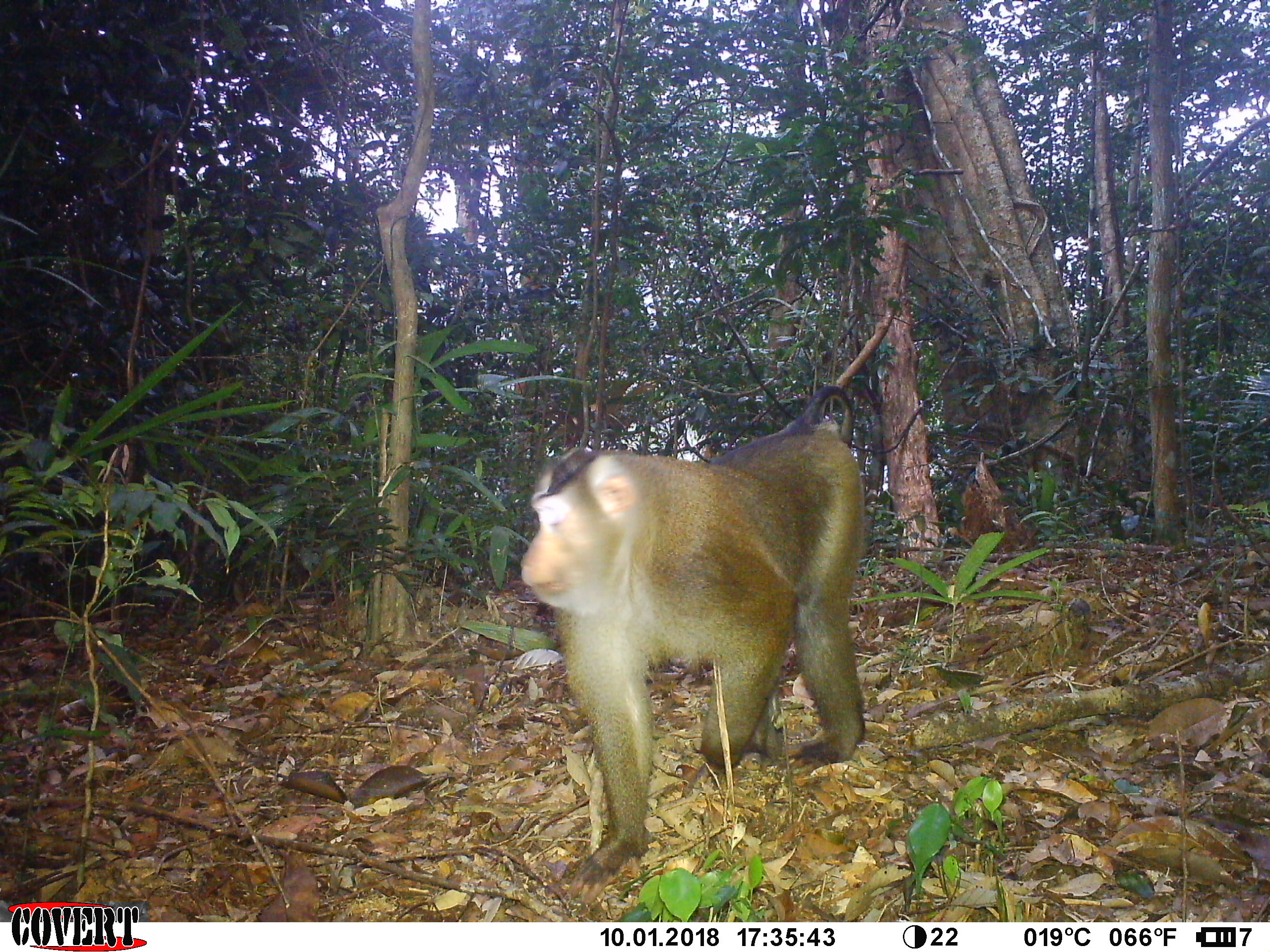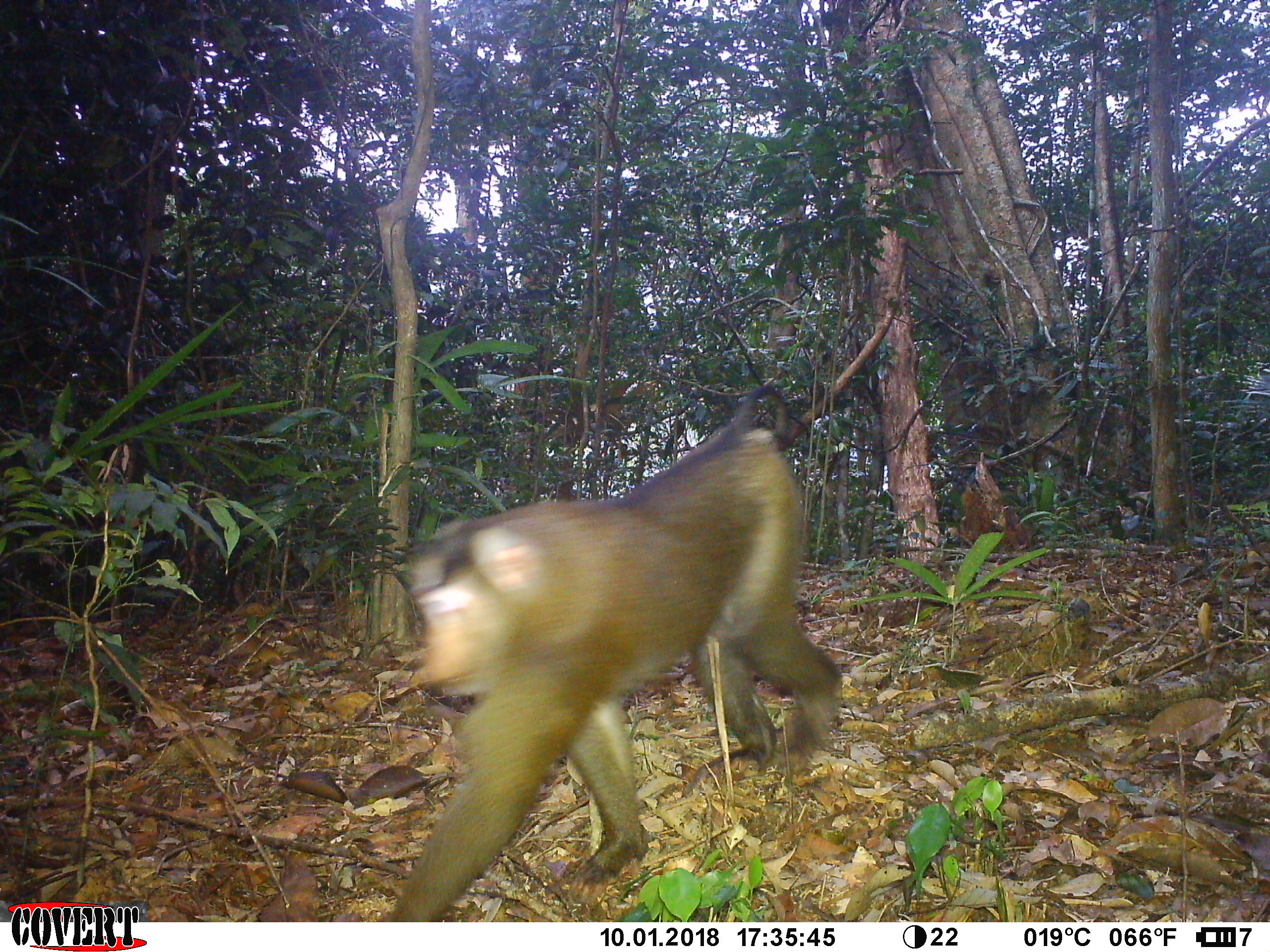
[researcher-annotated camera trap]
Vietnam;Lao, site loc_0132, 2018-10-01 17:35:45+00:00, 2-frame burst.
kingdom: Animalia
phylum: Chordata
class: Mammalia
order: Primates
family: Cercopithecidae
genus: Macaca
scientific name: Macaca nemestrina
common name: pig-tailed macaque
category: pig tailed macaque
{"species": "pig tailed macaque (pig-tailed macaque) (Macaca nemestrina)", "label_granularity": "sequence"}